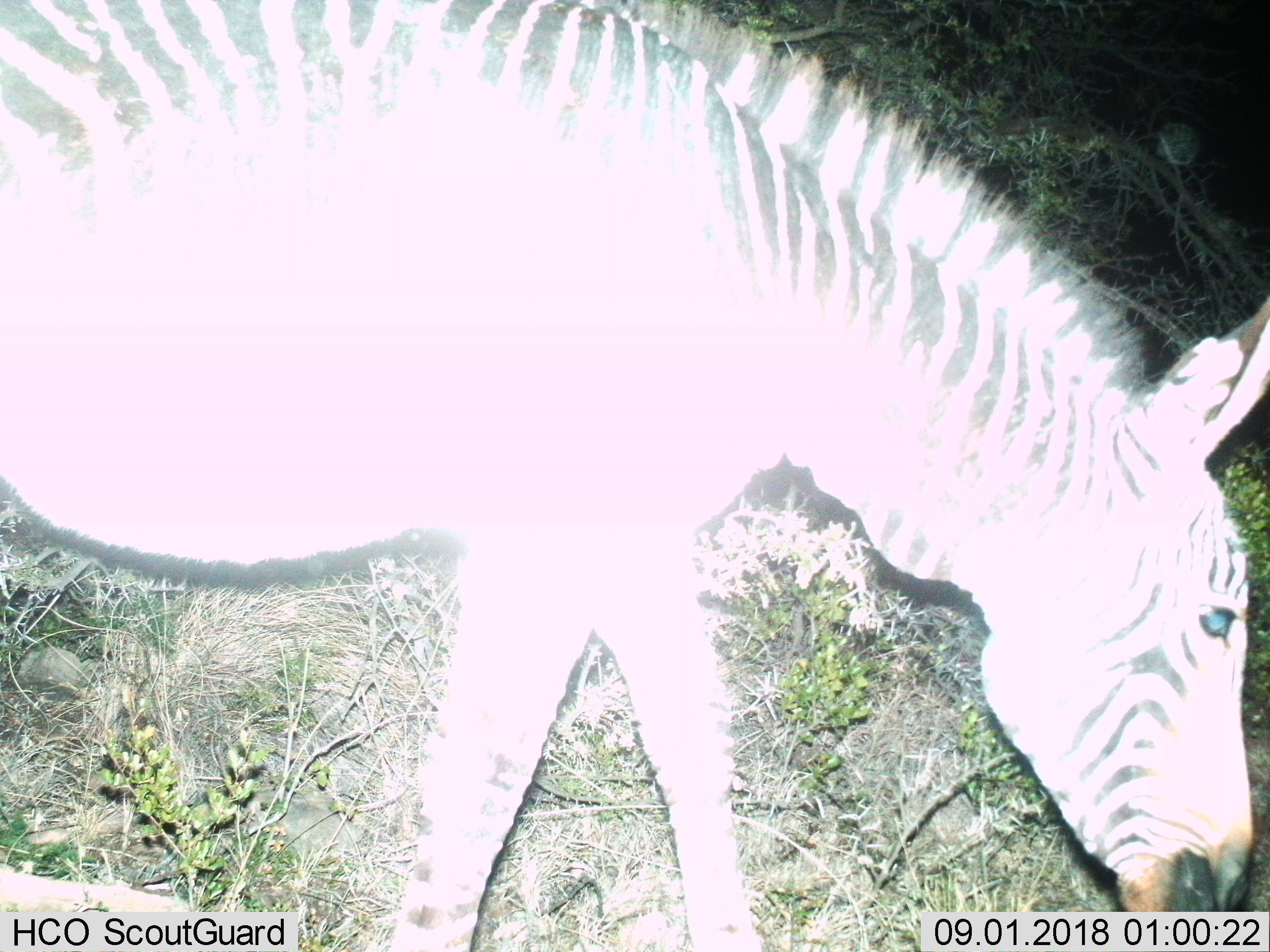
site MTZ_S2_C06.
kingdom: Animalia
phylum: Chordata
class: Mammalia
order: Perissodactyla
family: Equidae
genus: Equus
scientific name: Equus zebra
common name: mountain zebra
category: zebramountain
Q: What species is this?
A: Zebramountain (mountain zebra) (Equus zebra).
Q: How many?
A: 1.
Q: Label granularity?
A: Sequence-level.